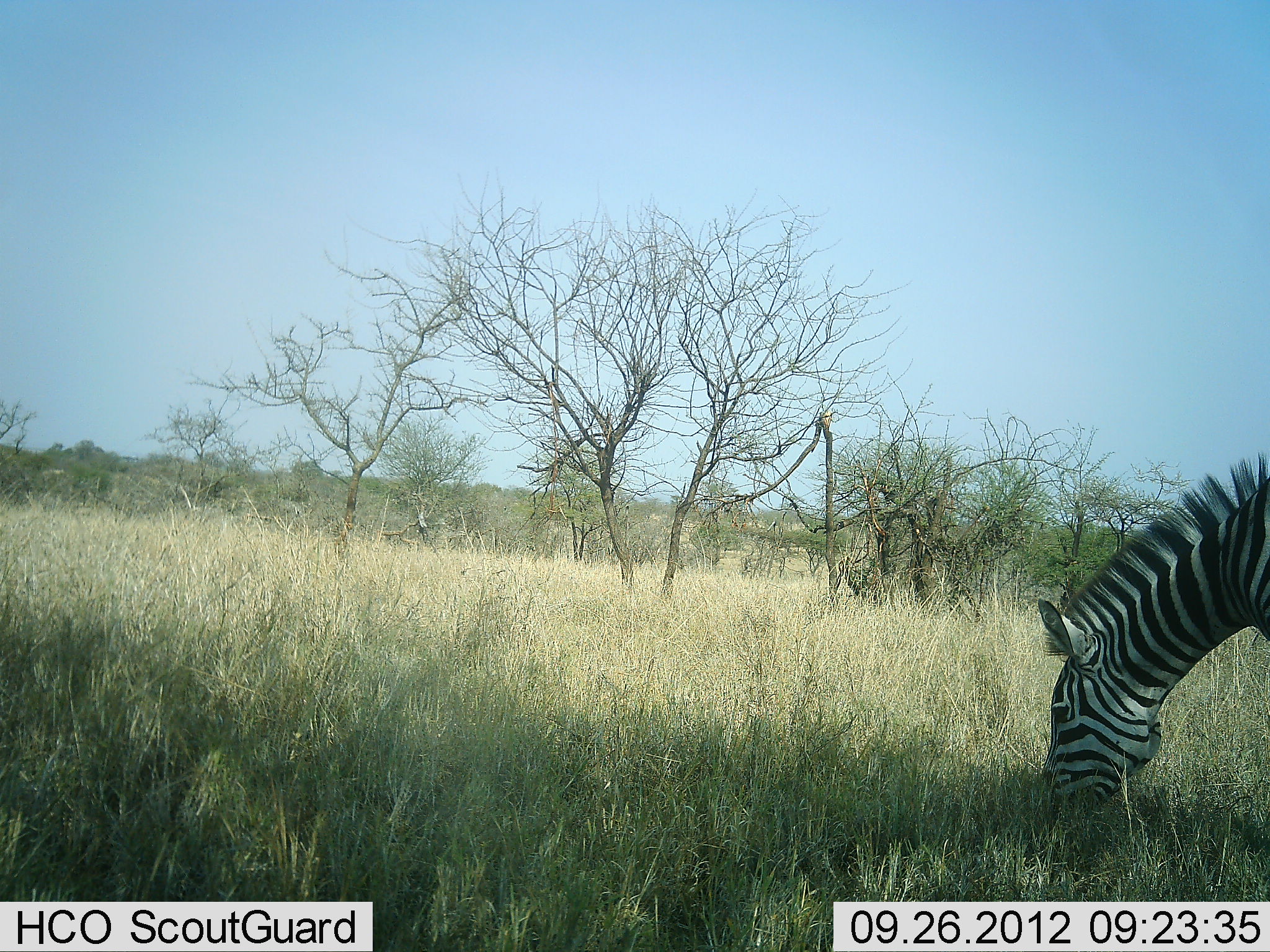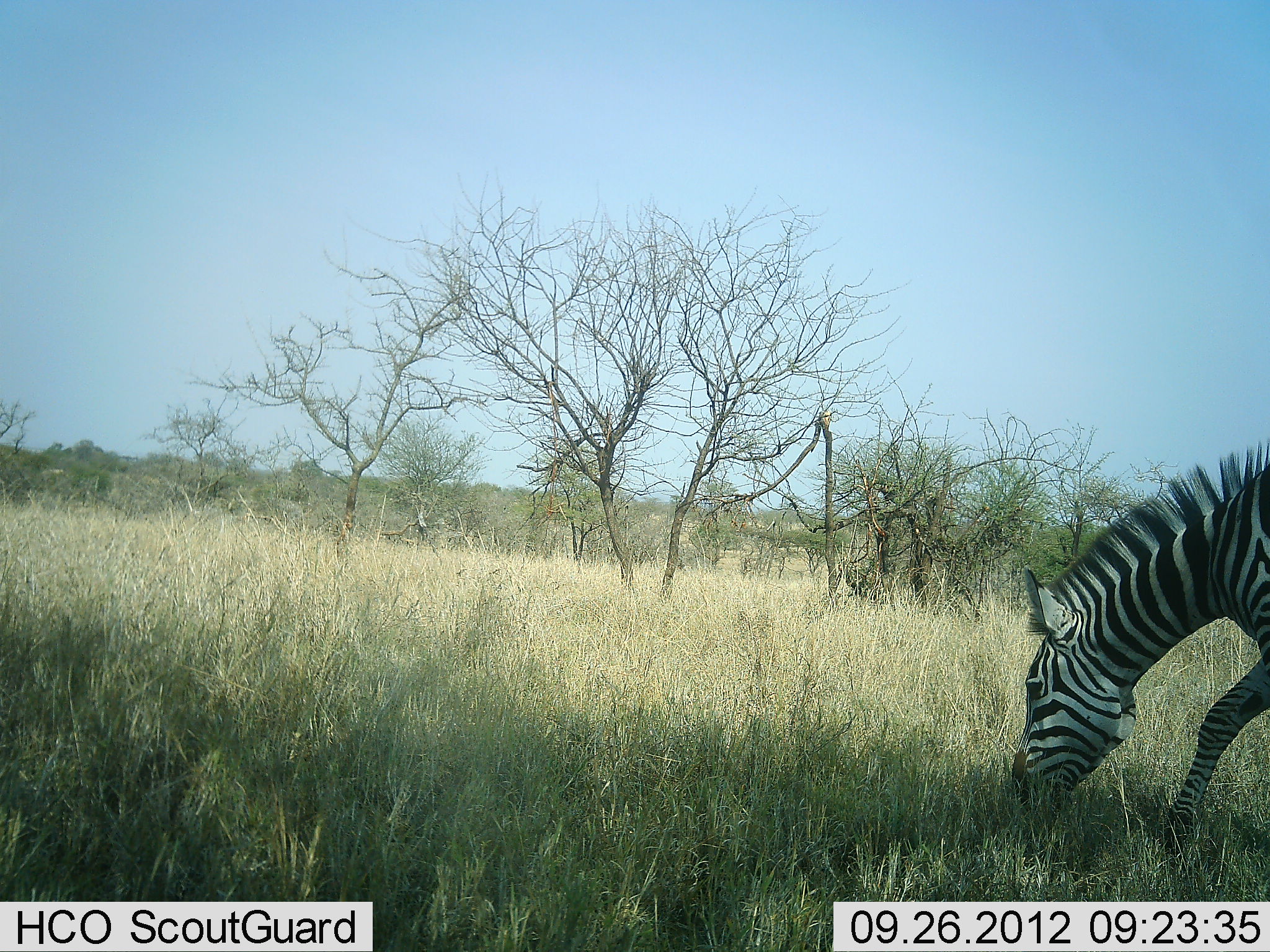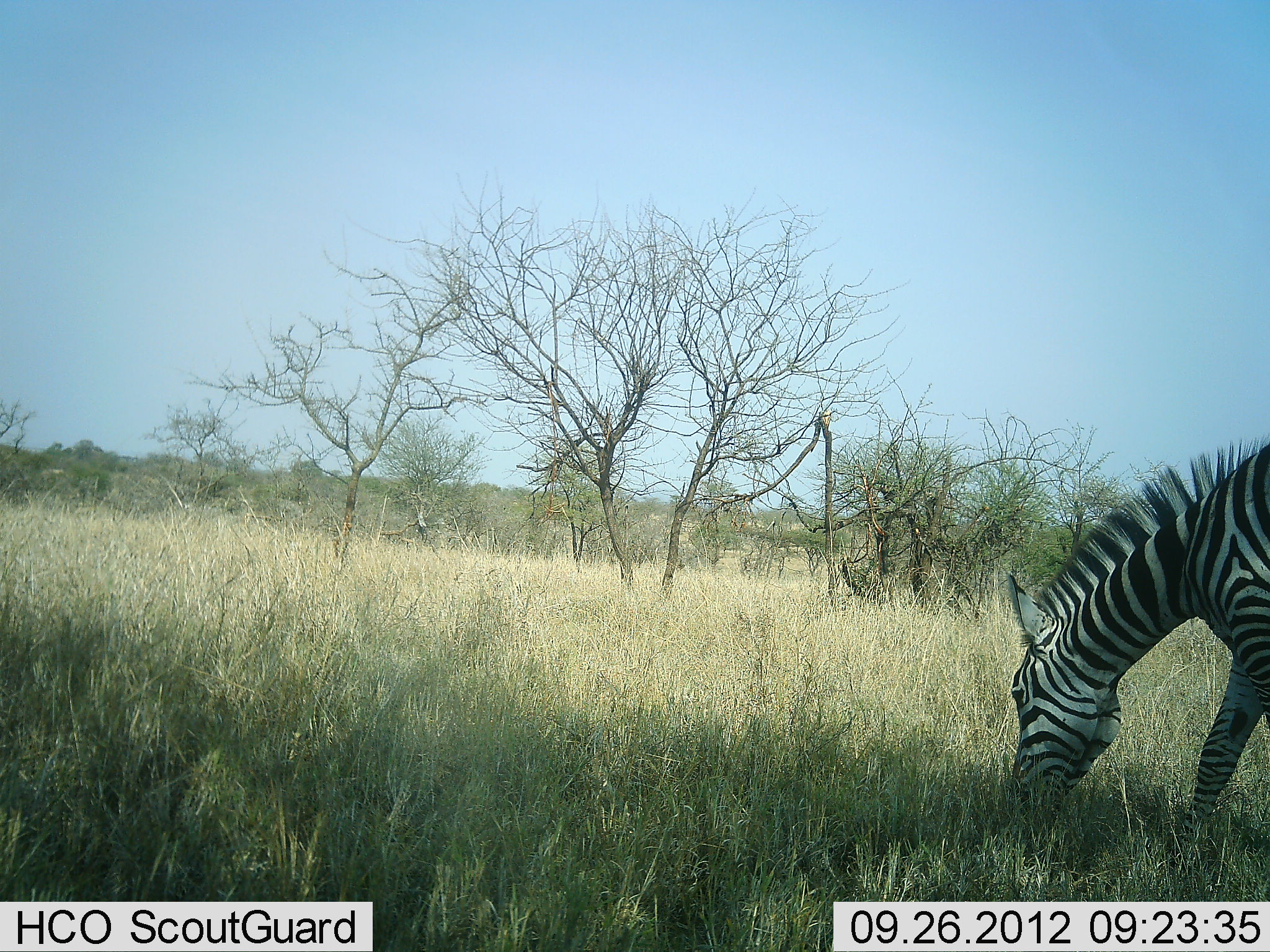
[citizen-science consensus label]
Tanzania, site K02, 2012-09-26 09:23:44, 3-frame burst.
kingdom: Animalia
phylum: Chordata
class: Mammalia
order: Perissodactyla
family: Equidae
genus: Equus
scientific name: Equus quagga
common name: plains zebra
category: zebra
Zebra (plains zebra) (Equus quagga), count 1. Behavior (volunteer vote fractions): standing 20%, resting 0%, moving 10%, interacting 0%. Young present (vote fraction): 0%. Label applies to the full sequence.